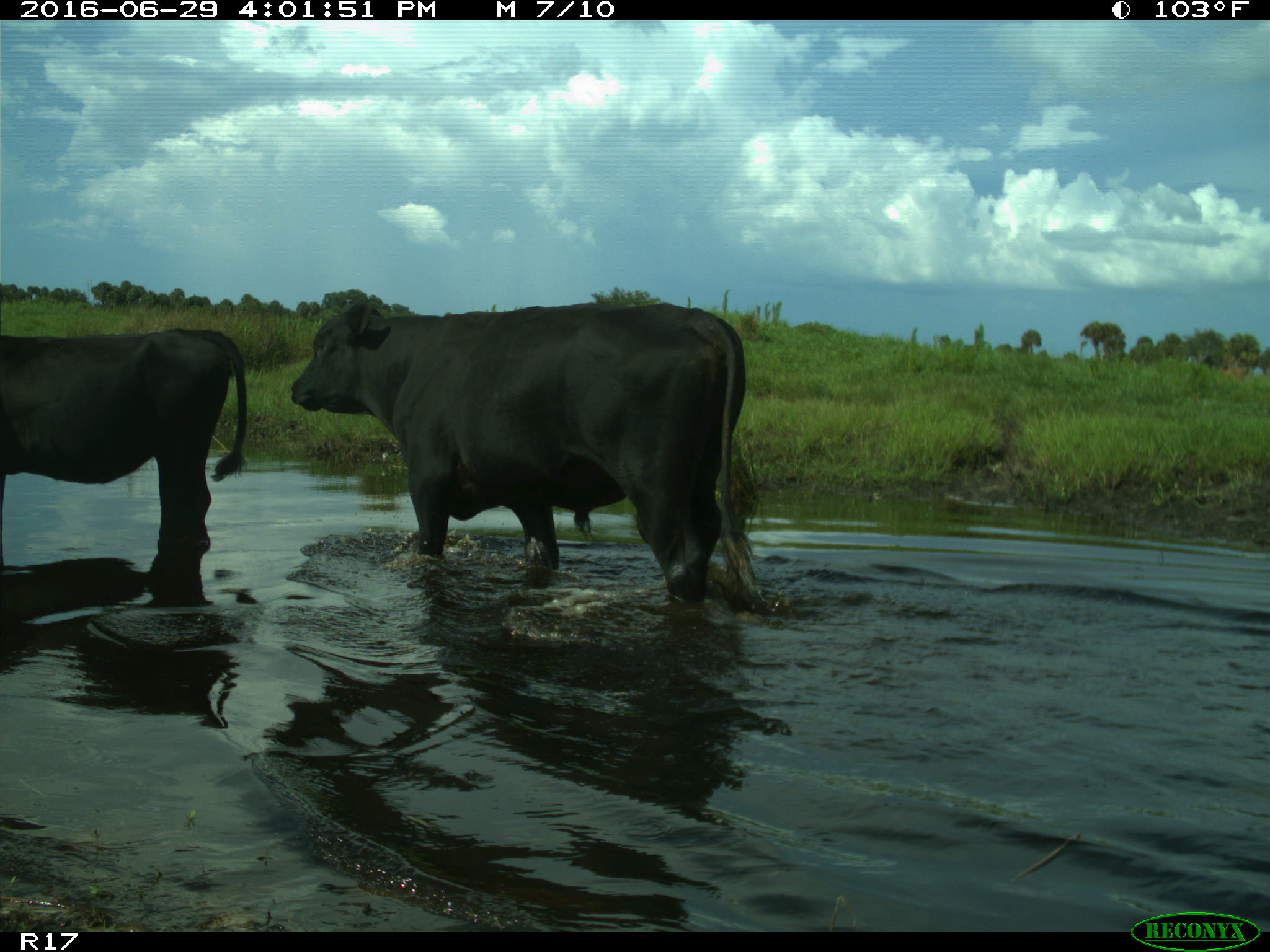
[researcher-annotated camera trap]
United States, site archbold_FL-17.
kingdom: Animalia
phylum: Chordata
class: Mammalia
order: Artiodactyla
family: Bovidae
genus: Bos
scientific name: Bos taurus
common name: domestic cow